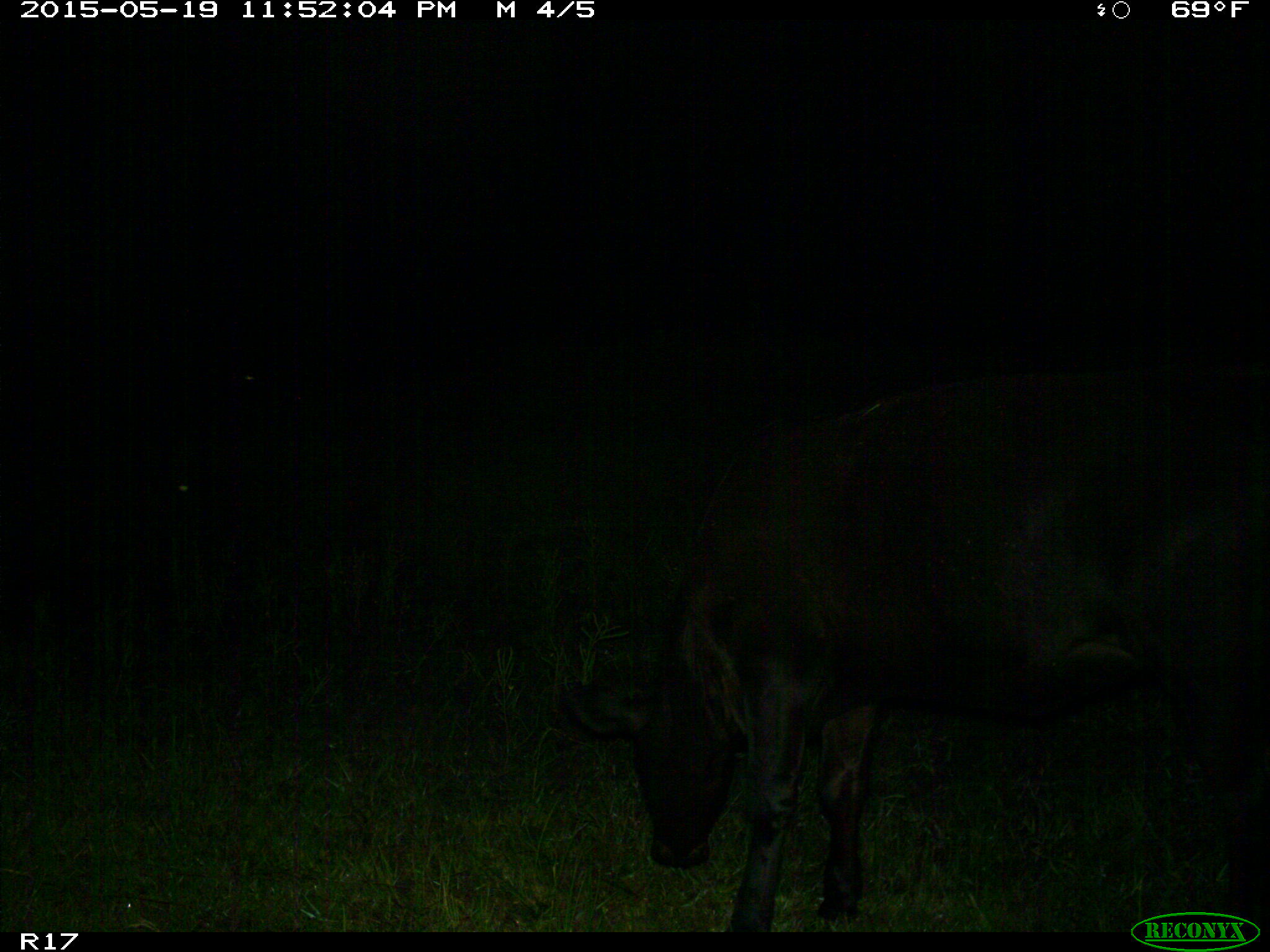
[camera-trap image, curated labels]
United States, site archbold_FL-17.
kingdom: Animalia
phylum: Chordata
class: Mammalia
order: Artiodactyla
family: Bovidae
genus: Bos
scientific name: Bos taurus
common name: domestic cow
Bos taurus (domestic cow).